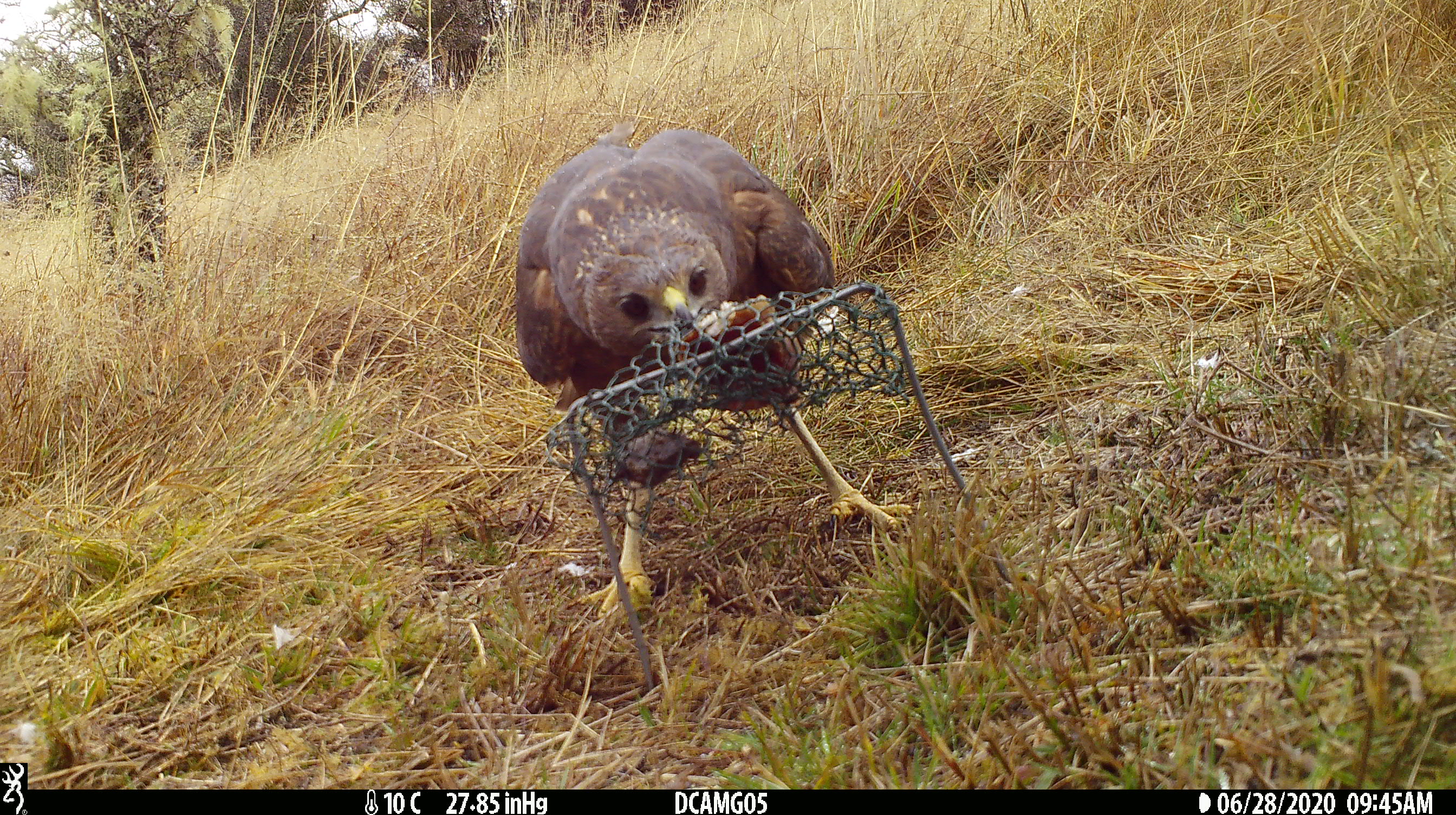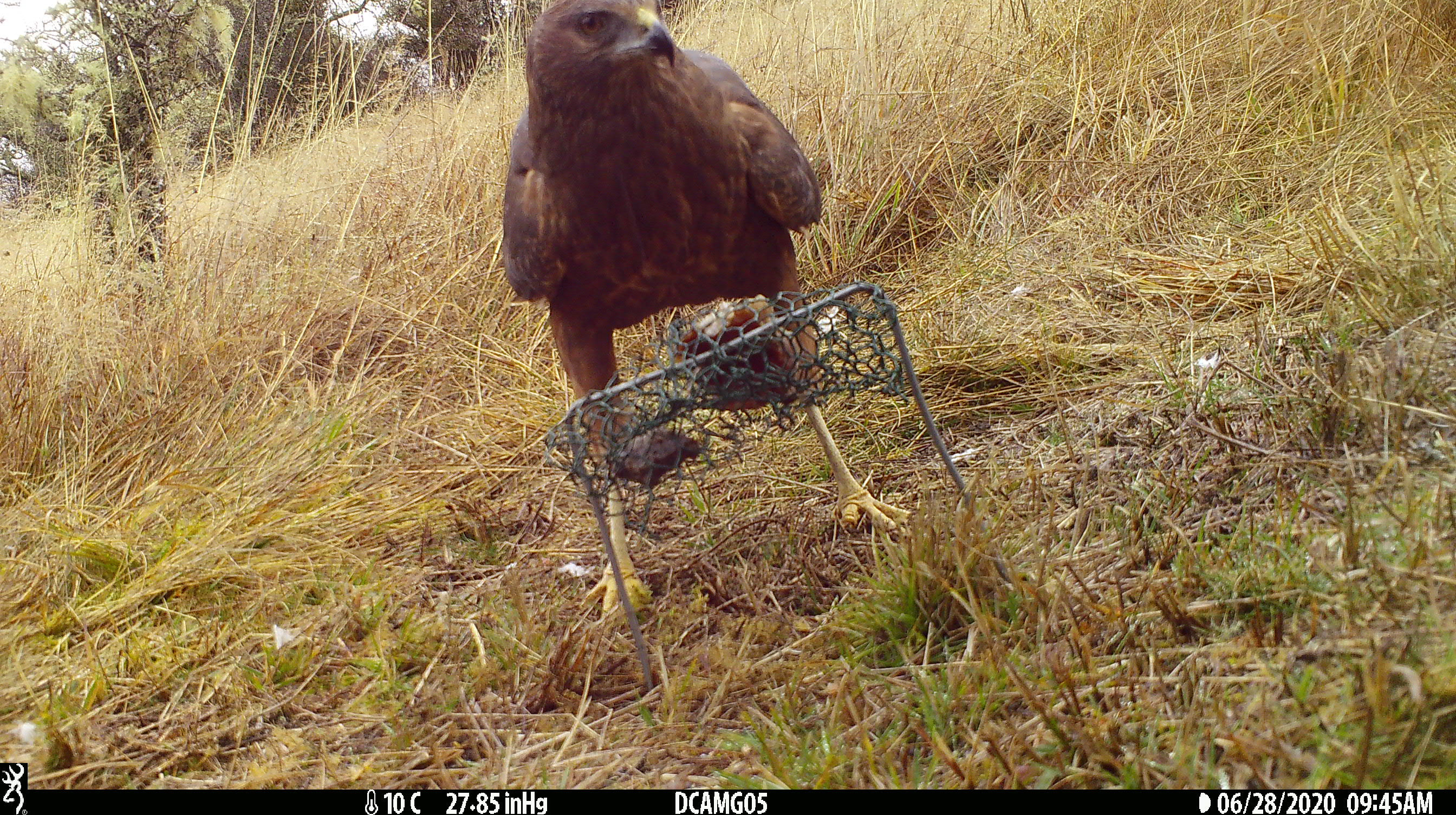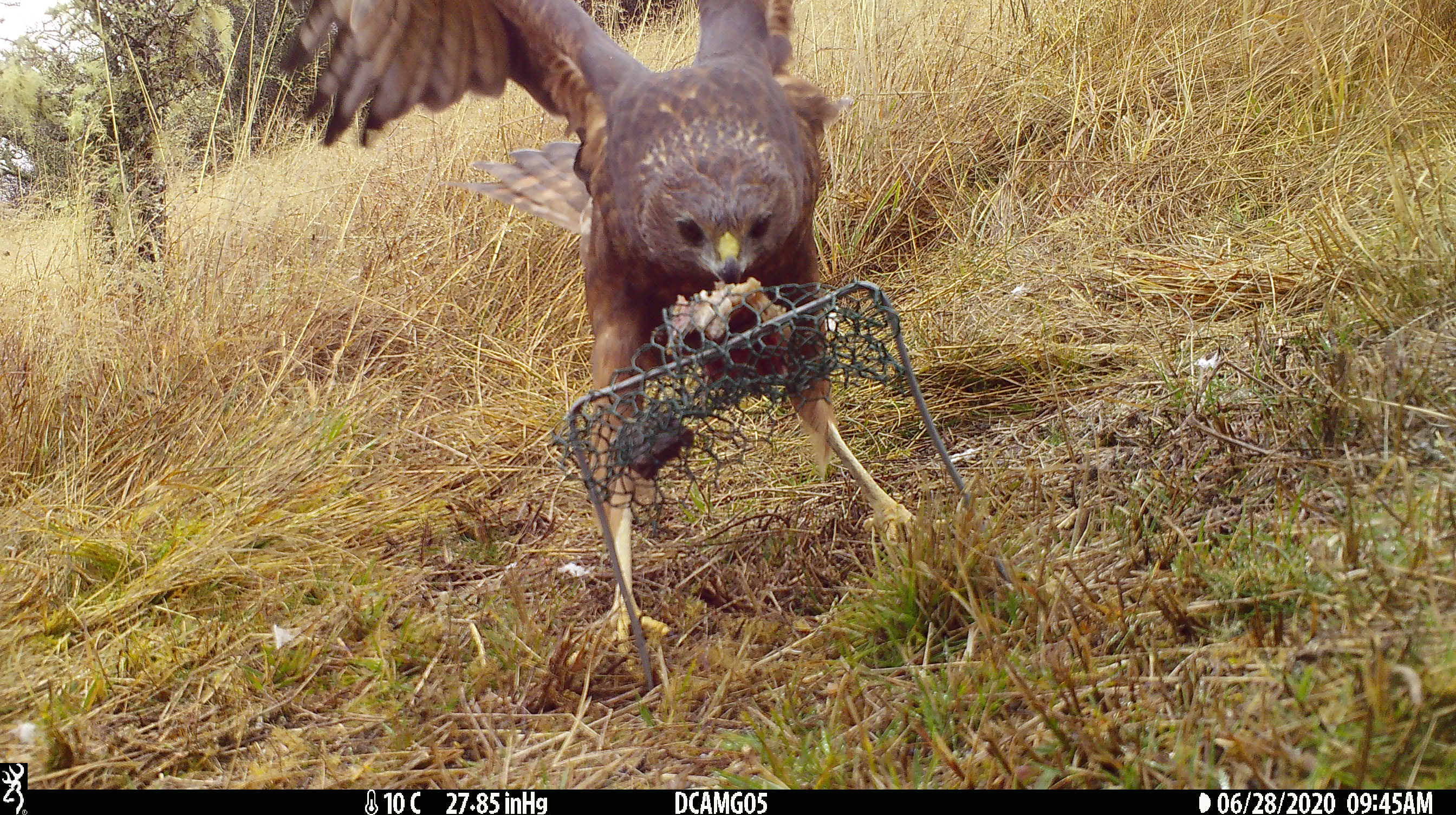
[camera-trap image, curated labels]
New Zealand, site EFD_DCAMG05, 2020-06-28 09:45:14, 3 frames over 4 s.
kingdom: Animalia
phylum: Chordata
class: Aves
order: Accipitriformes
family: Accipitridae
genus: Circus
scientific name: Circus approximans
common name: swamp harrier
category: harrier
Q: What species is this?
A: Harrier (swamp harrier) (Circus approximans).